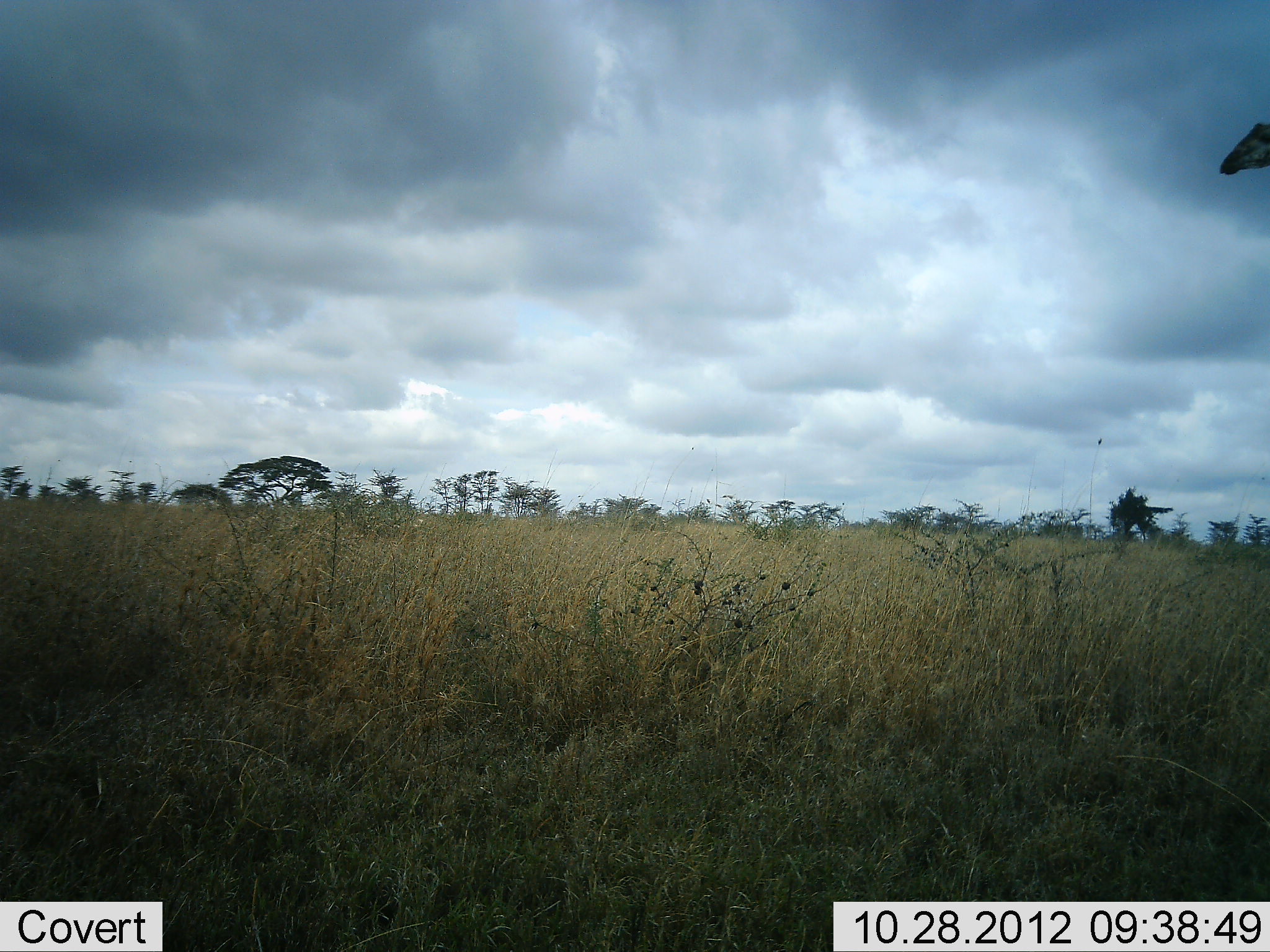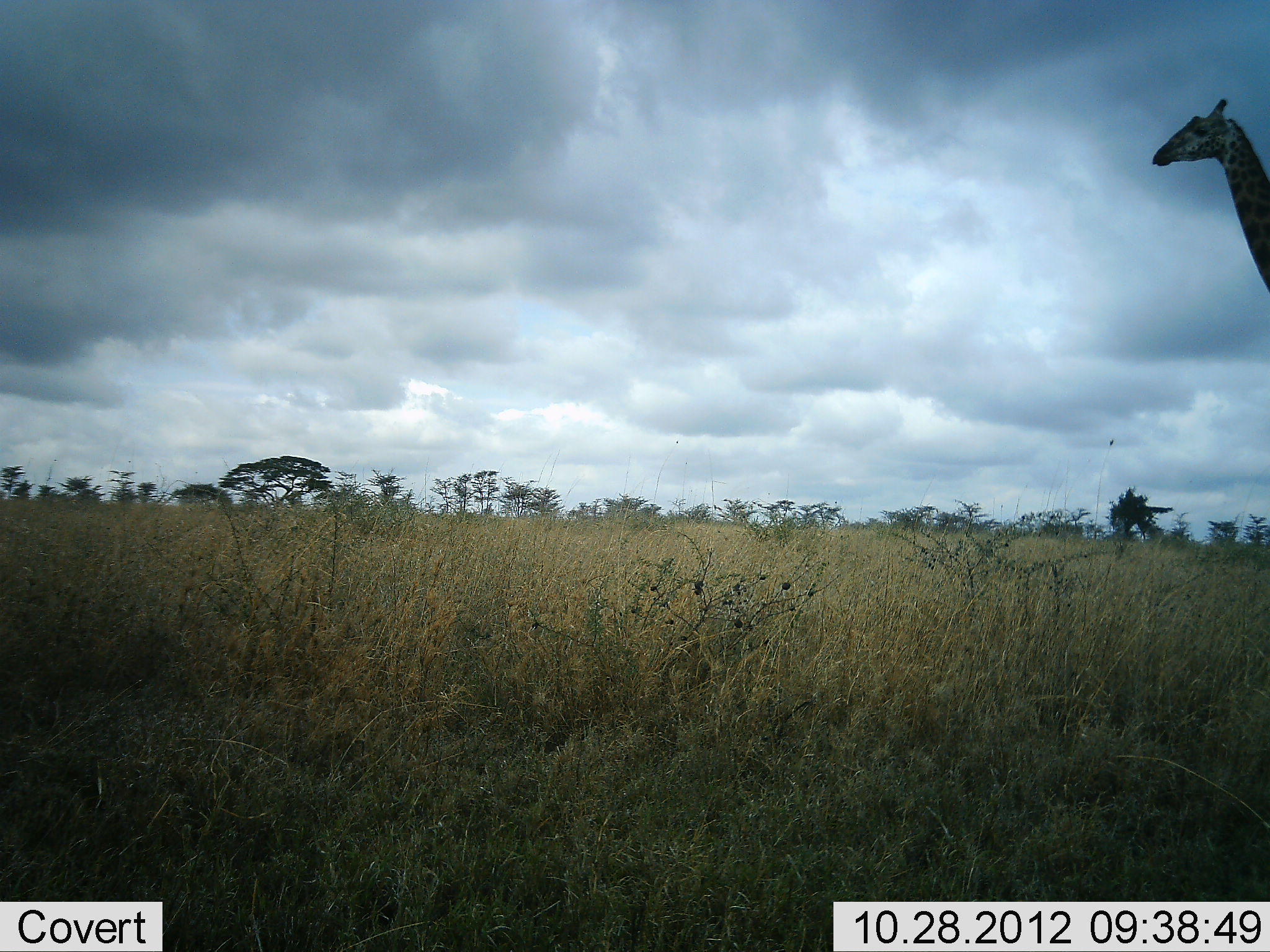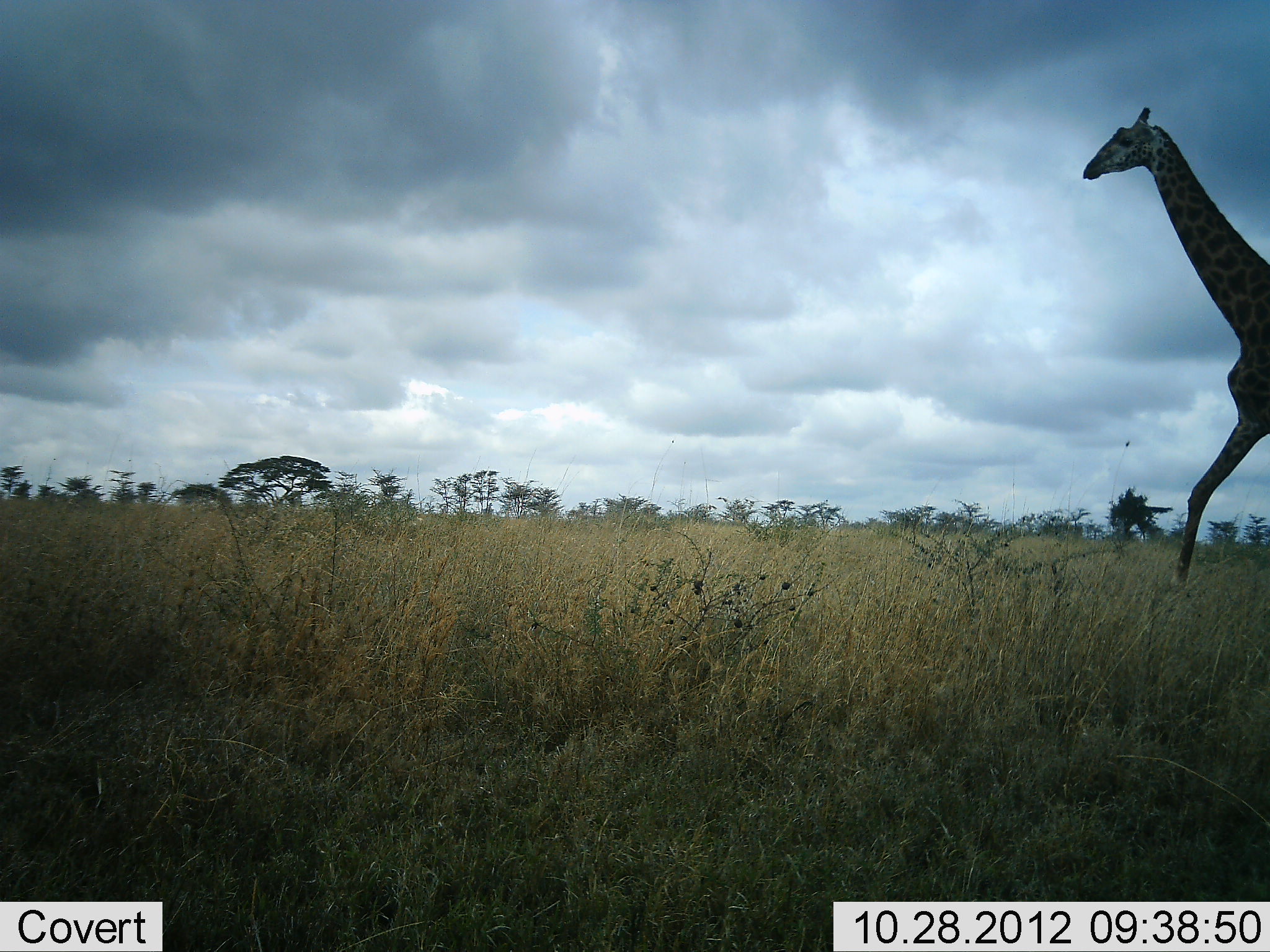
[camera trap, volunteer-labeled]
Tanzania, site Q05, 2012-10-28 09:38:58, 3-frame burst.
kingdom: Animalia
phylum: Chordata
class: Mammalia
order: Artiodactyla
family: Giraffidae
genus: Giraffa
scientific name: Giraffa camelopardalis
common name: giraffe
Giraffe (Giraffa camelopardalis), count 1. Behavior (volunteer vote fractions): standing 10%, resting 0%, moving 90%, interacting 0%. Young present (vote fraction): 0%. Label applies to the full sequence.